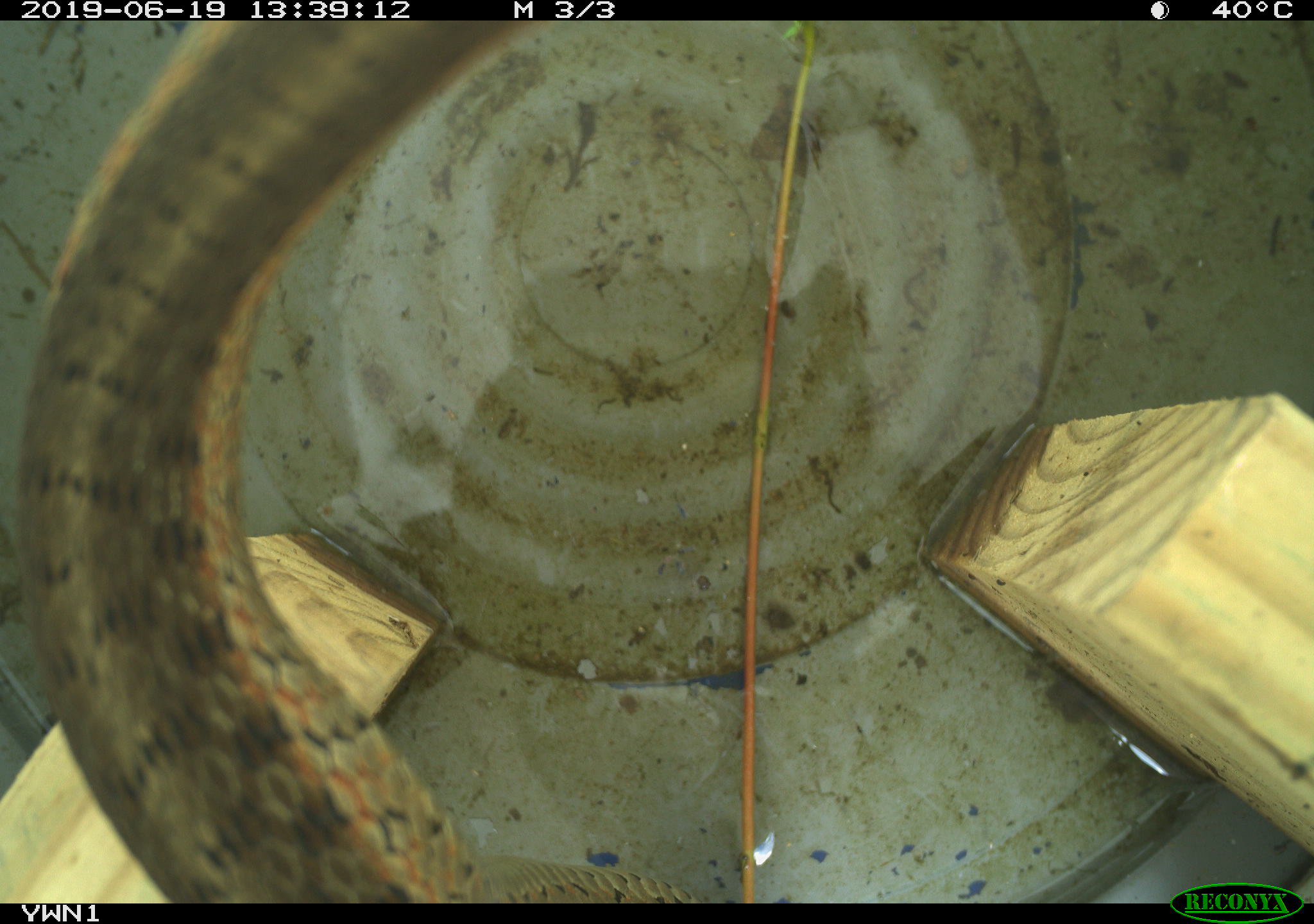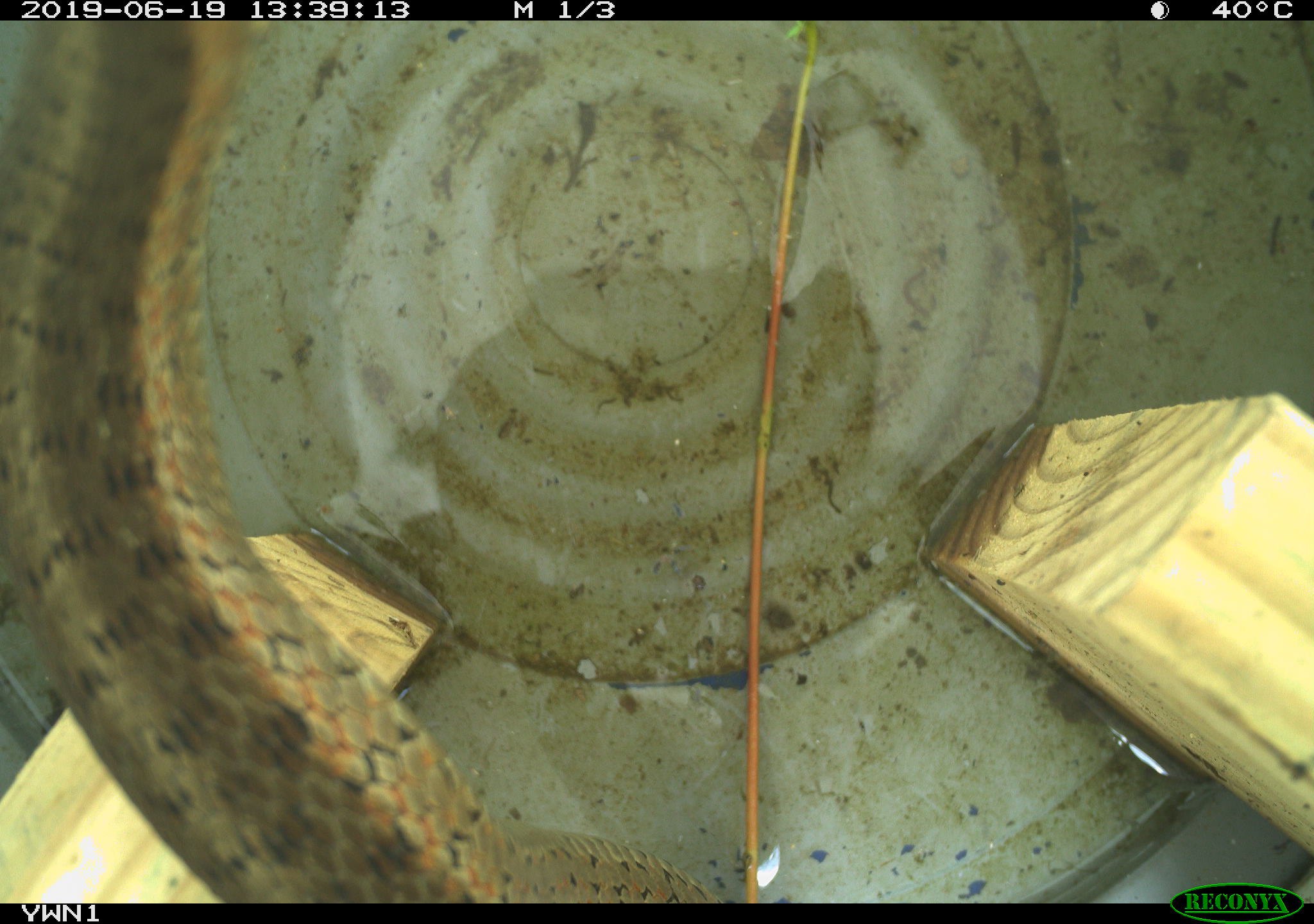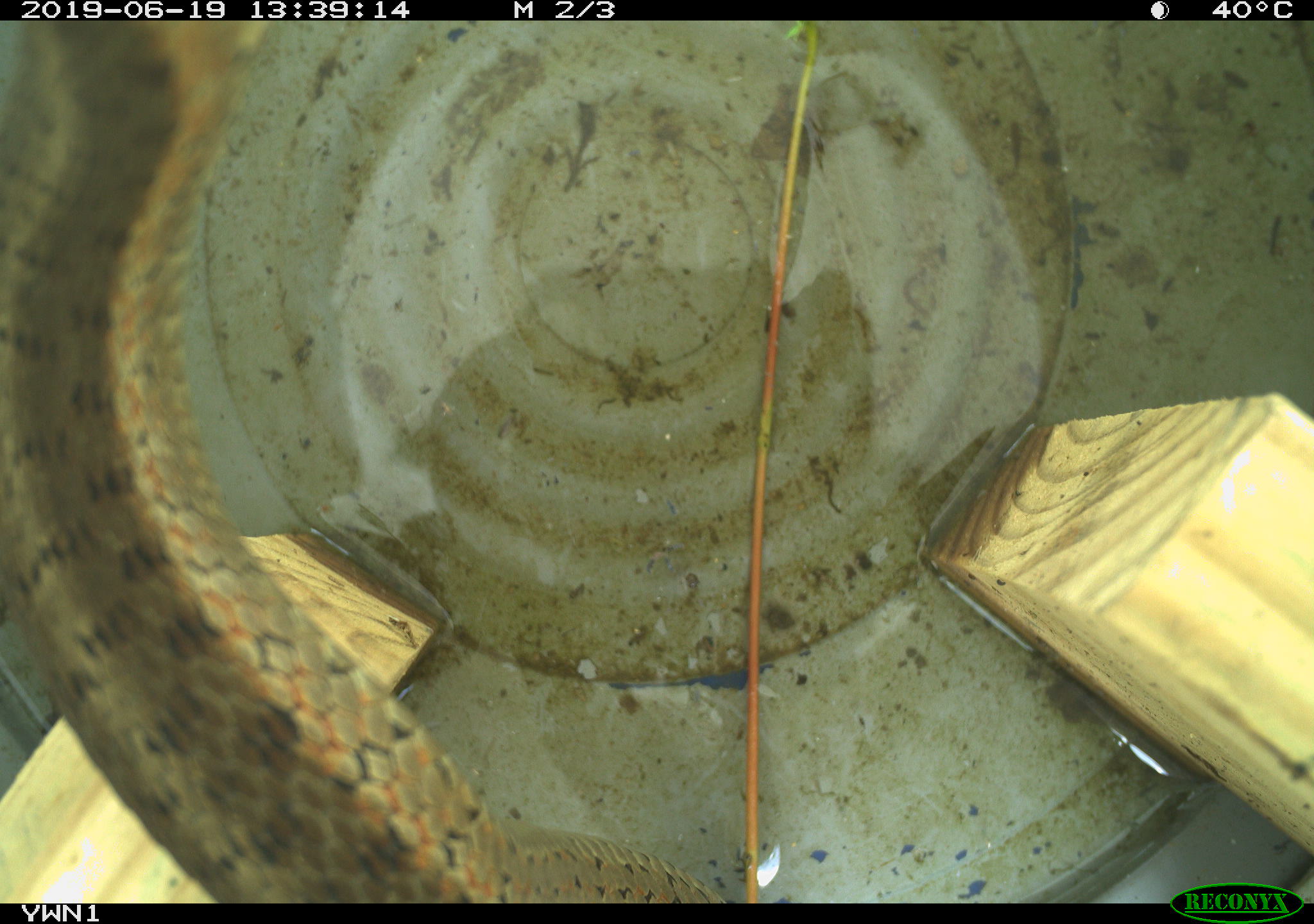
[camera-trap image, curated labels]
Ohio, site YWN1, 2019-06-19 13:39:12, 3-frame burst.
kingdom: Animalia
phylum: Chordata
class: Reptilia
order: Squamata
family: Colubridae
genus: Thamnophis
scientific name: Thamnophis sirtalis sirtalis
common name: eastern gartersnake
Eastern gartersnake (Thamnophis sirtalis sirtalis).